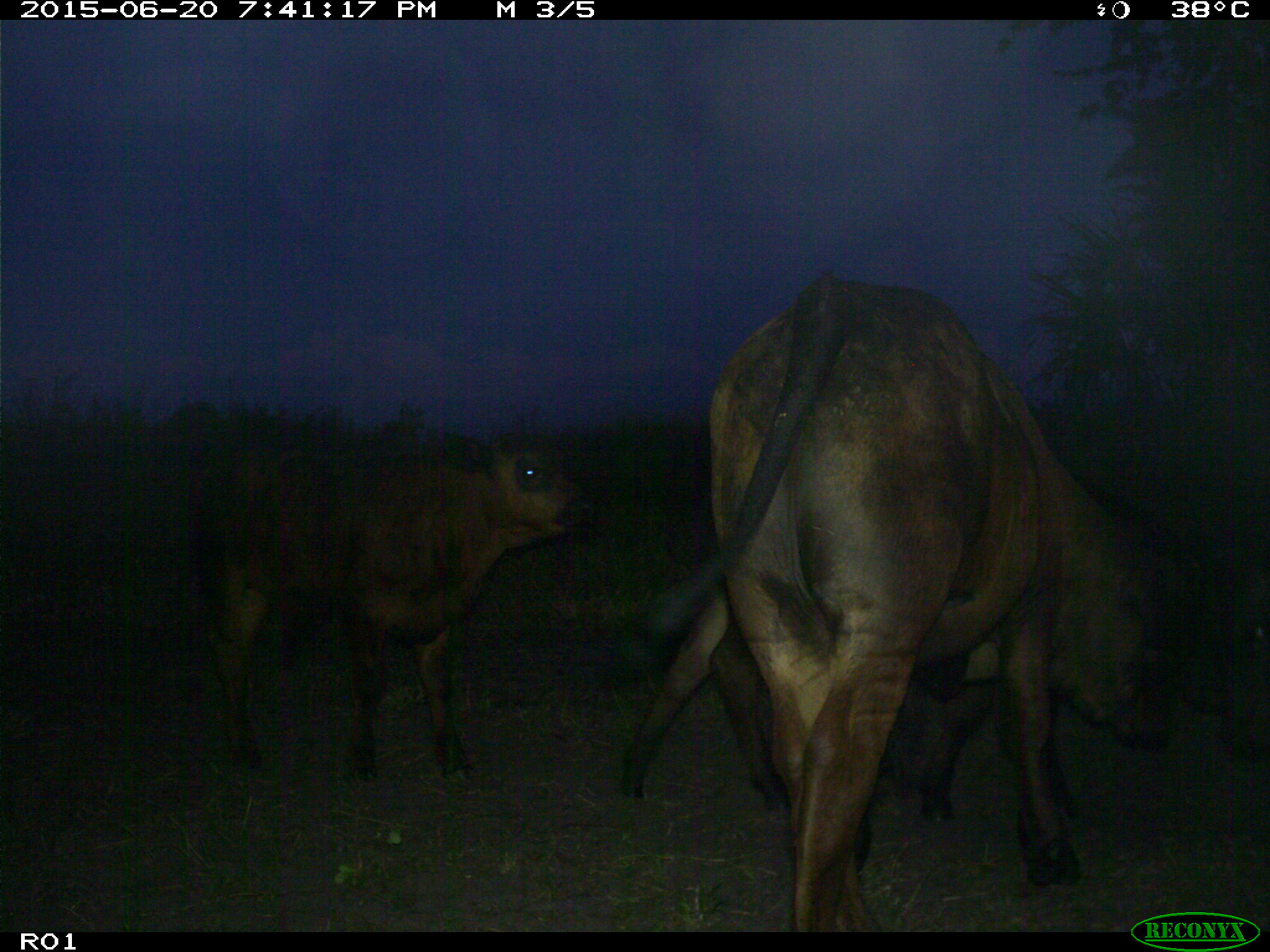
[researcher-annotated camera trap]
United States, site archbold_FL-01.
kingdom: Animalia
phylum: Chordata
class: Mammalia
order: Artiodactyla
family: Bovidae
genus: Bos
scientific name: Bos taurus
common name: domestic cow